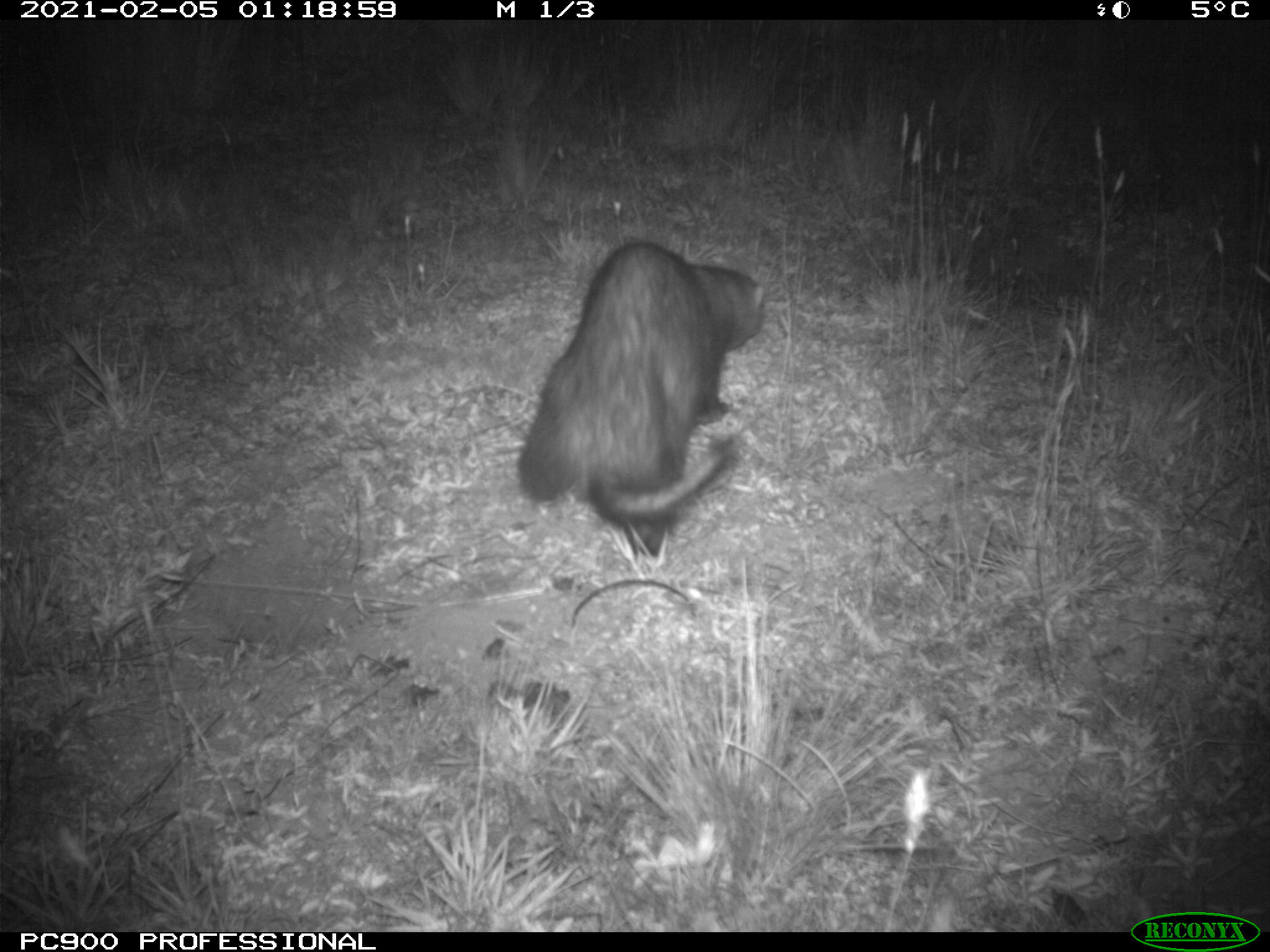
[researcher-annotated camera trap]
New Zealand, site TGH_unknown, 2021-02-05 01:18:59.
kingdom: Animalia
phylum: Chordata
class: Mammalia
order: Carnivora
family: Mustelidae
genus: Mustela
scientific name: Mustela furo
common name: ferret